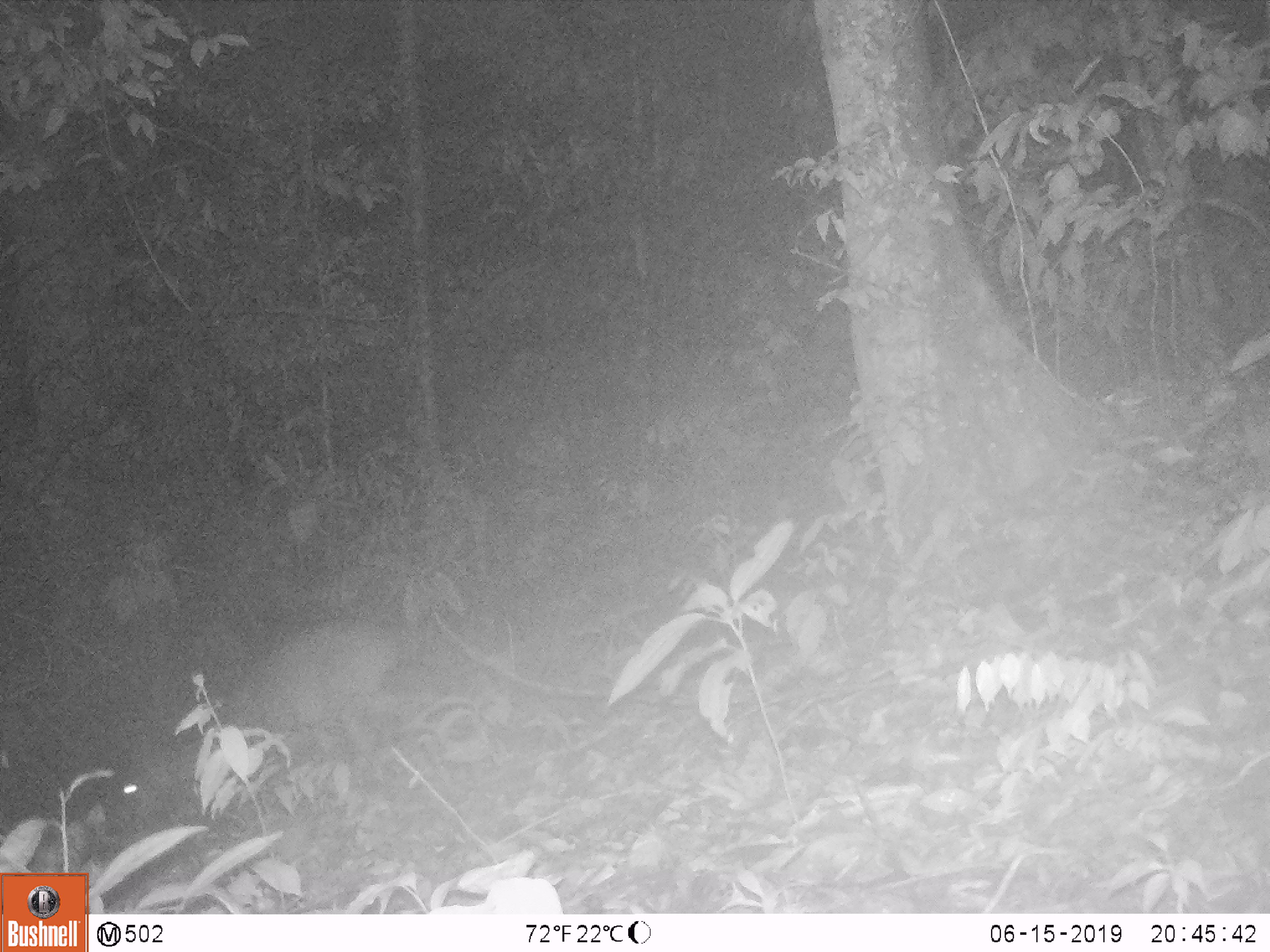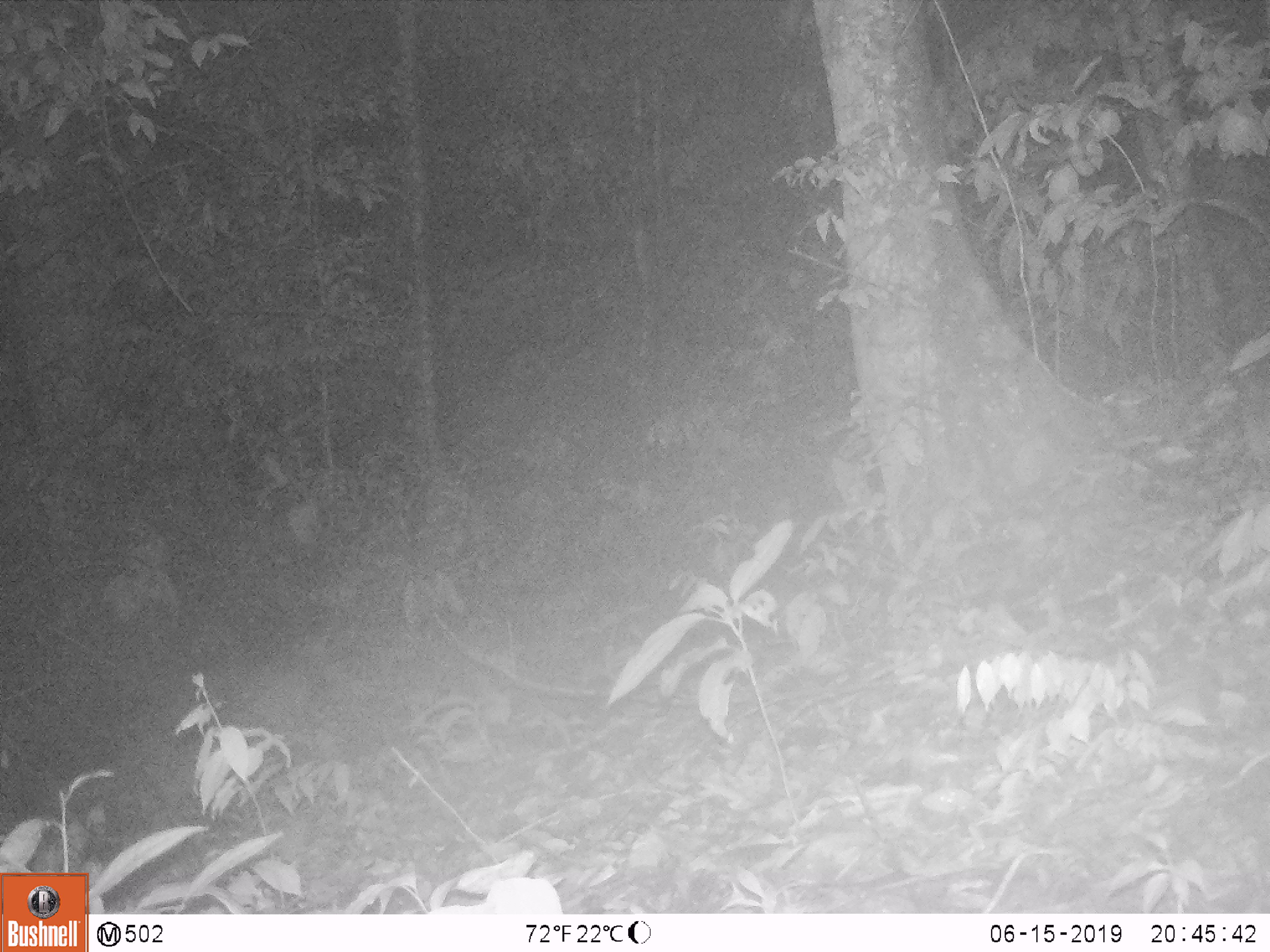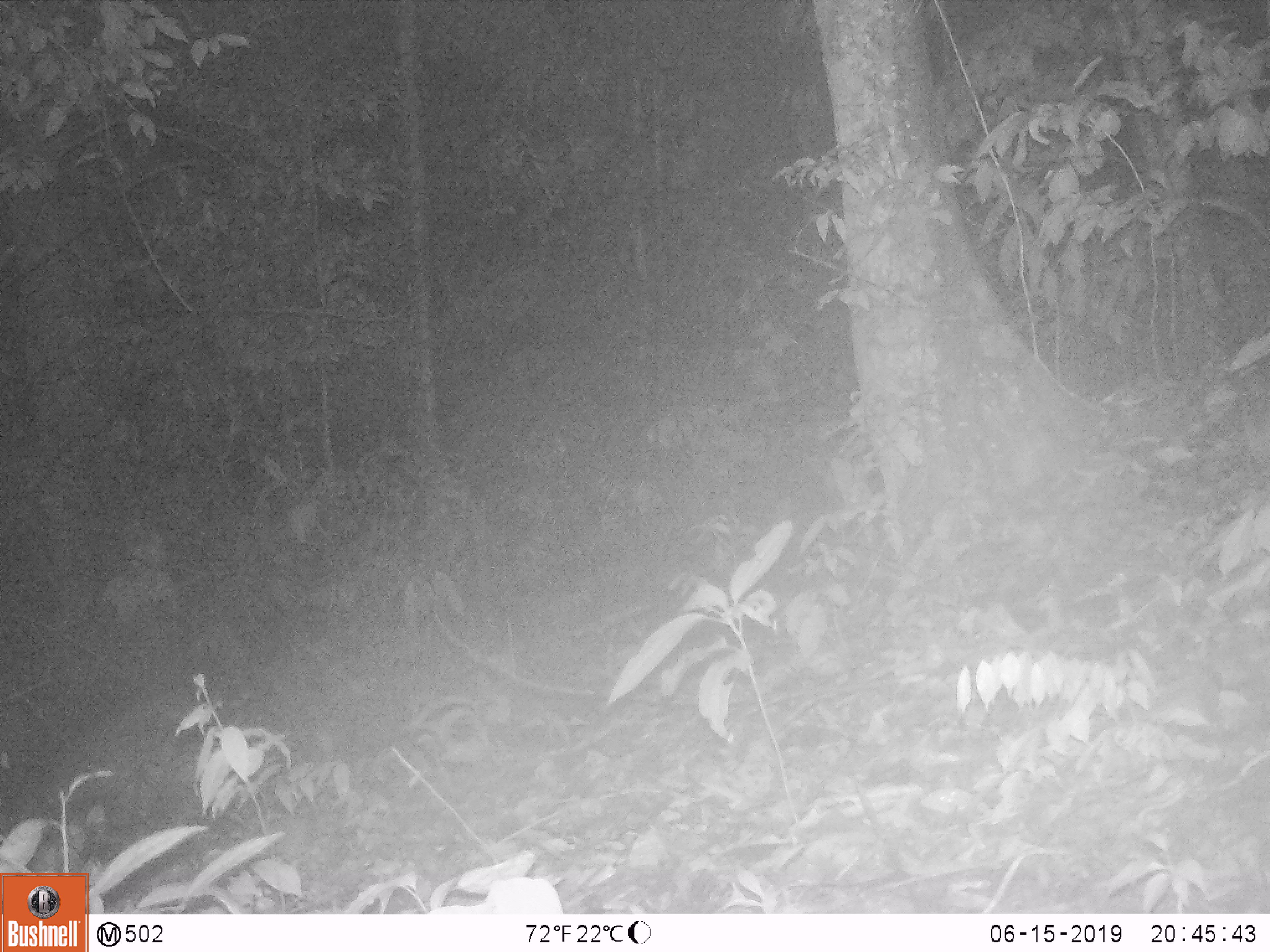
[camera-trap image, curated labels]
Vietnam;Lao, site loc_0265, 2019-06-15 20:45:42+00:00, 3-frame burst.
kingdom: Animalia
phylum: Chordata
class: Mammalia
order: Artiodactyla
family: Cervidae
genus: Rusa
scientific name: Rusa unicolor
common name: sambar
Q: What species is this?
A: Sambar (Rusa unicolor).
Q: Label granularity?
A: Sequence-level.